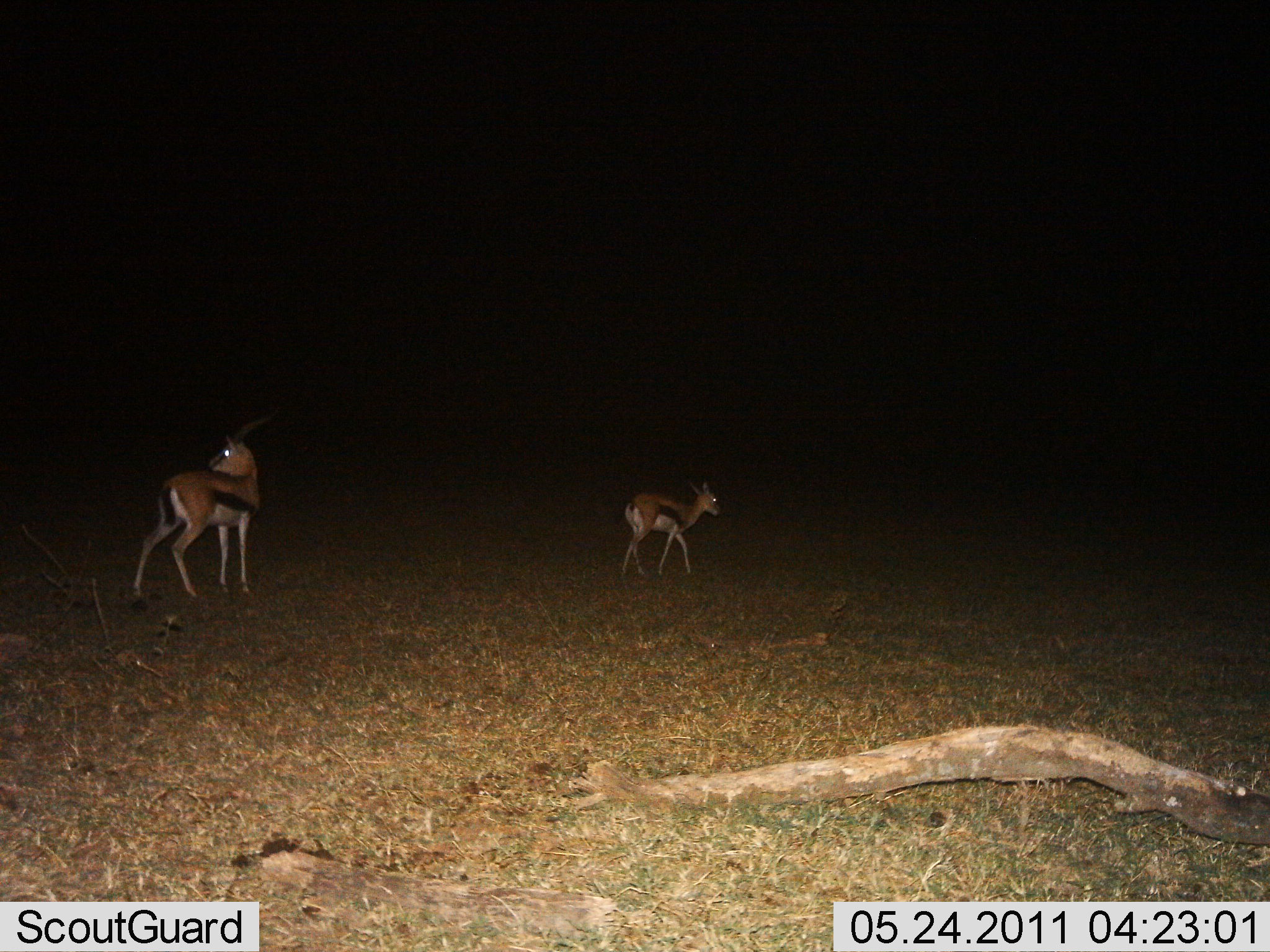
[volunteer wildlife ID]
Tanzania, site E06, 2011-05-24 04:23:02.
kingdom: Animalia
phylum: Chordata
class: Mammalia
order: Artiodactyla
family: Bovidae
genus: Eudorcas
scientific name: Eudorcas thomsonii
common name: thomson's gazelle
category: gazellethomsons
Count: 2.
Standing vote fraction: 77%.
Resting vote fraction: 0%.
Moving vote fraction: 46%.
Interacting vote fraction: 0%.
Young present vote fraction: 8%.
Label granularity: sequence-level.